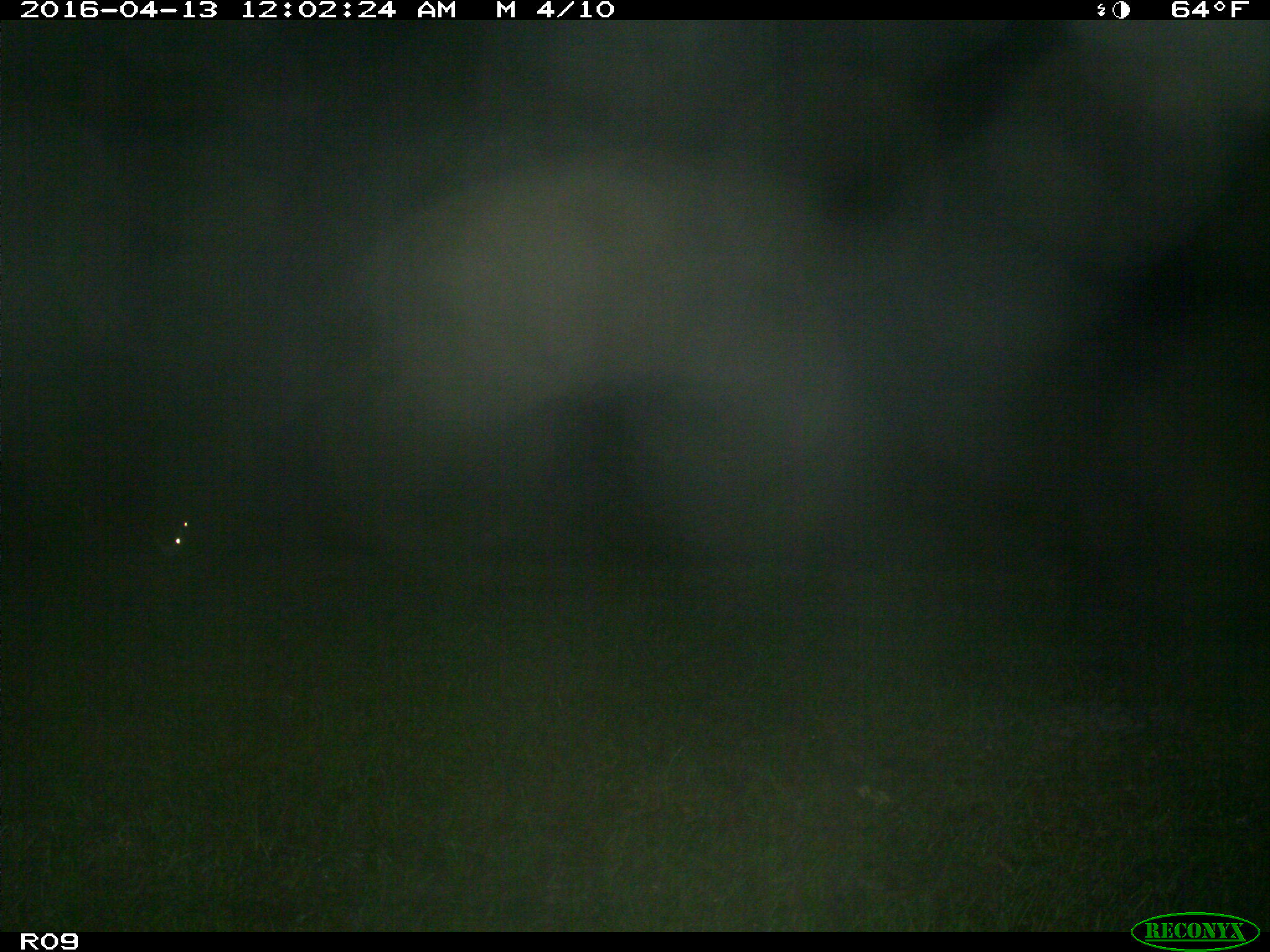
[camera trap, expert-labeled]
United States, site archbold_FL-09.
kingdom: Animalia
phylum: Chordata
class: Mammalia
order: Artiodactyla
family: Bovidae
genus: Bos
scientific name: Bos taurus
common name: domestic cow